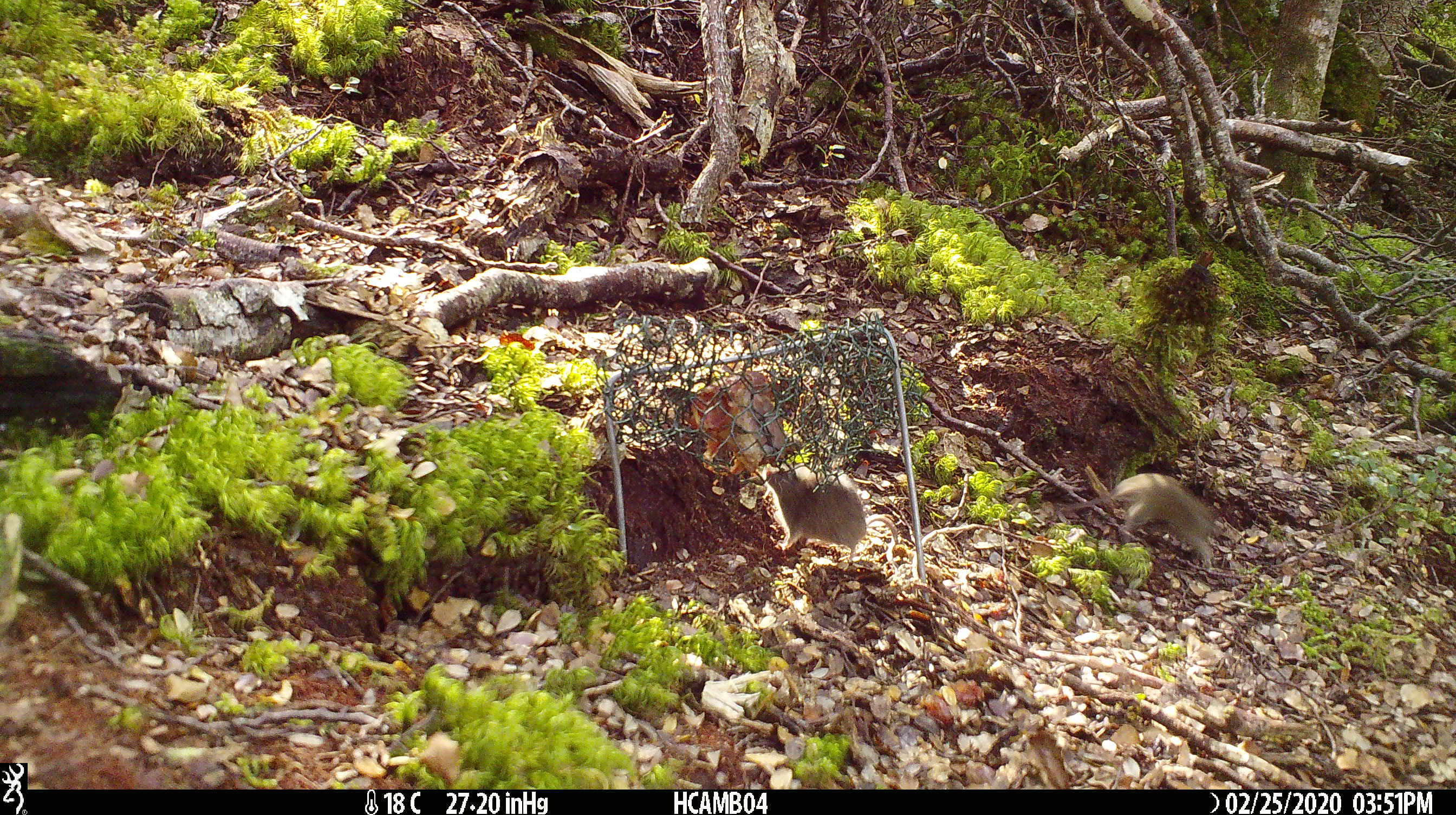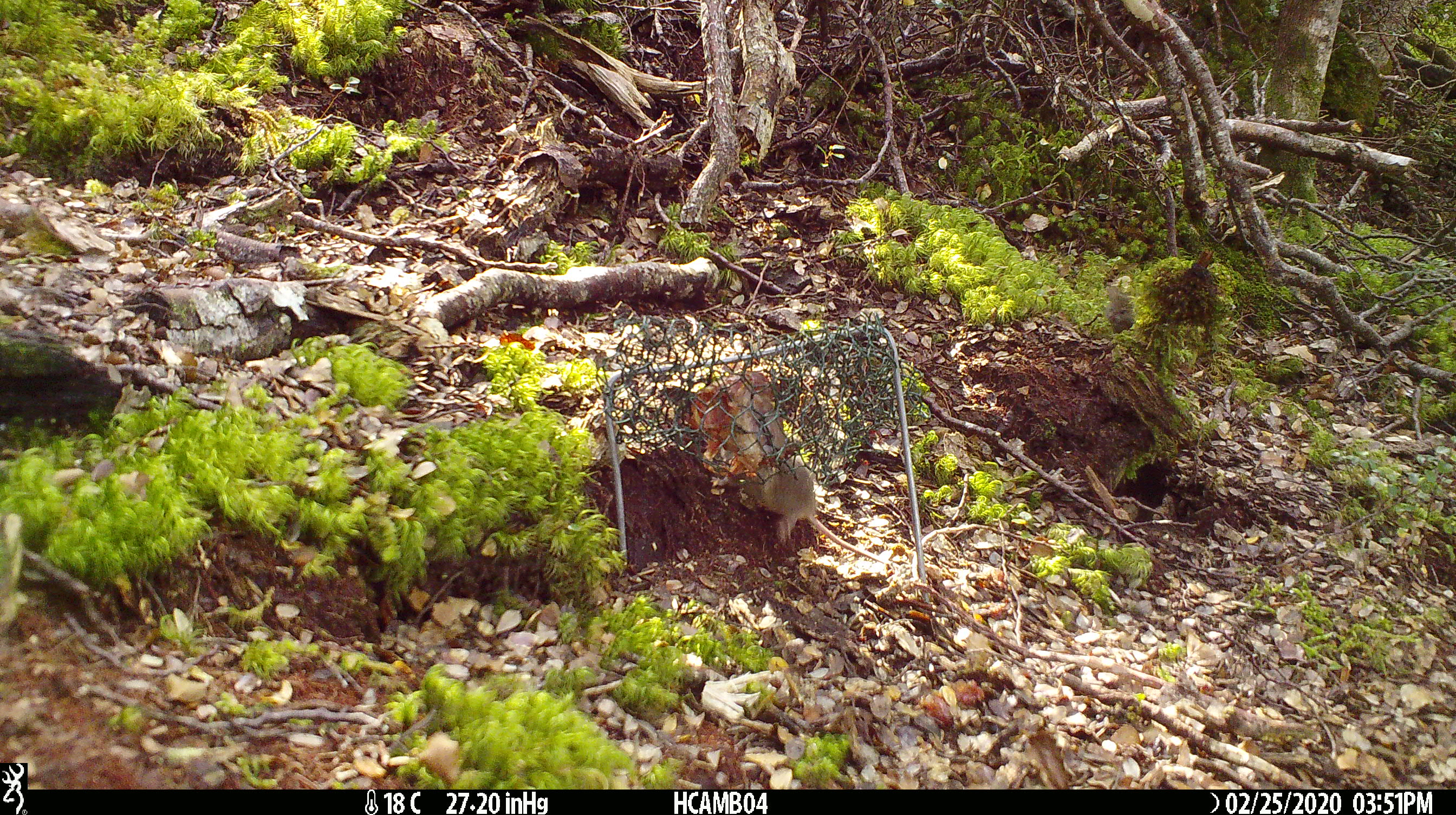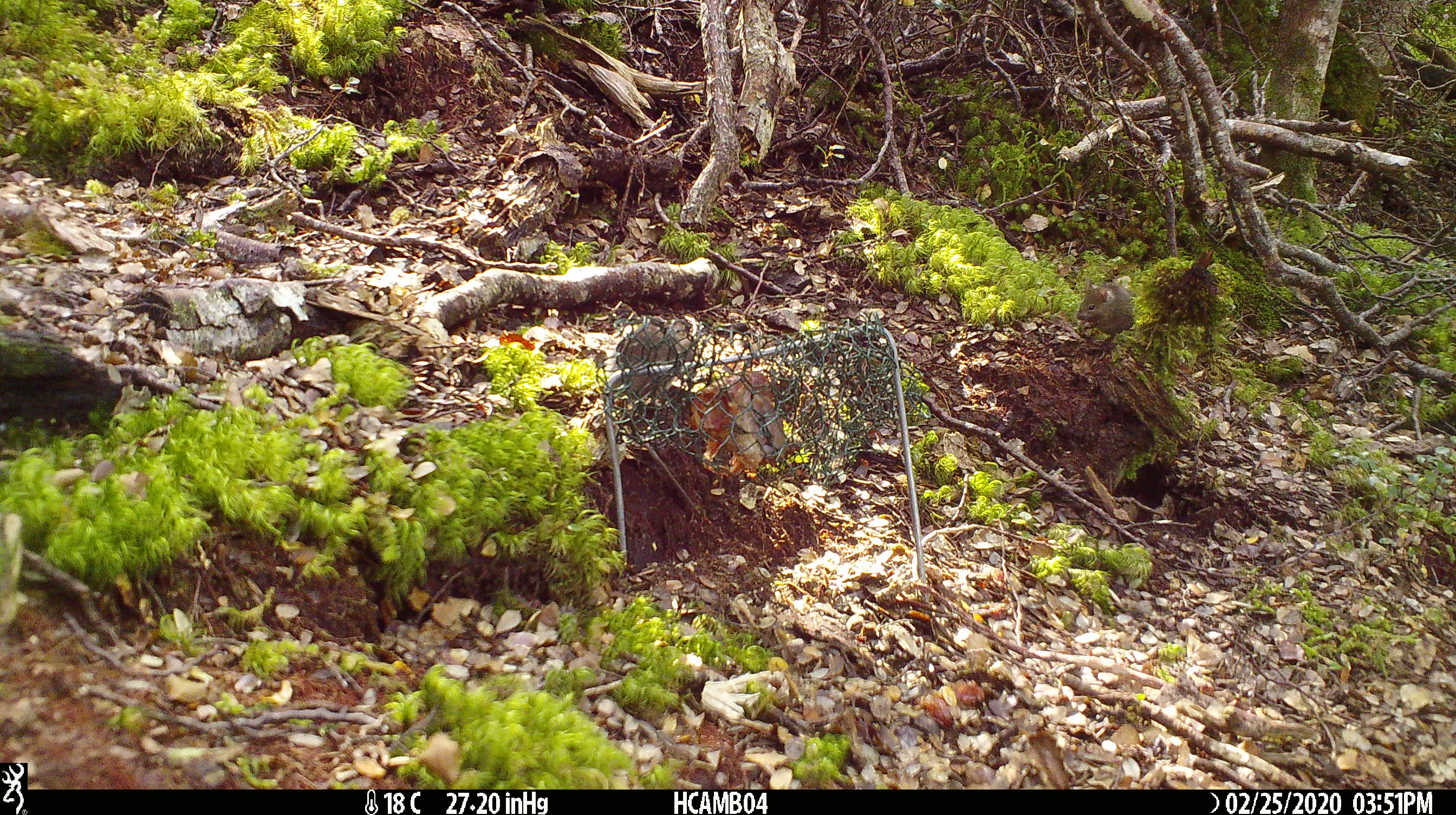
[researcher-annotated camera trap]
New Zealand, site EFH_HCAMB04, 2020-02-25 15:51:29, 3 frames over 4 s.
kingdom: Animalia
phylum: Chordata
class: Mammalia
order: Rodentia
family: Muridae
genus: Mus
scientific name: Mus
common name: mouse